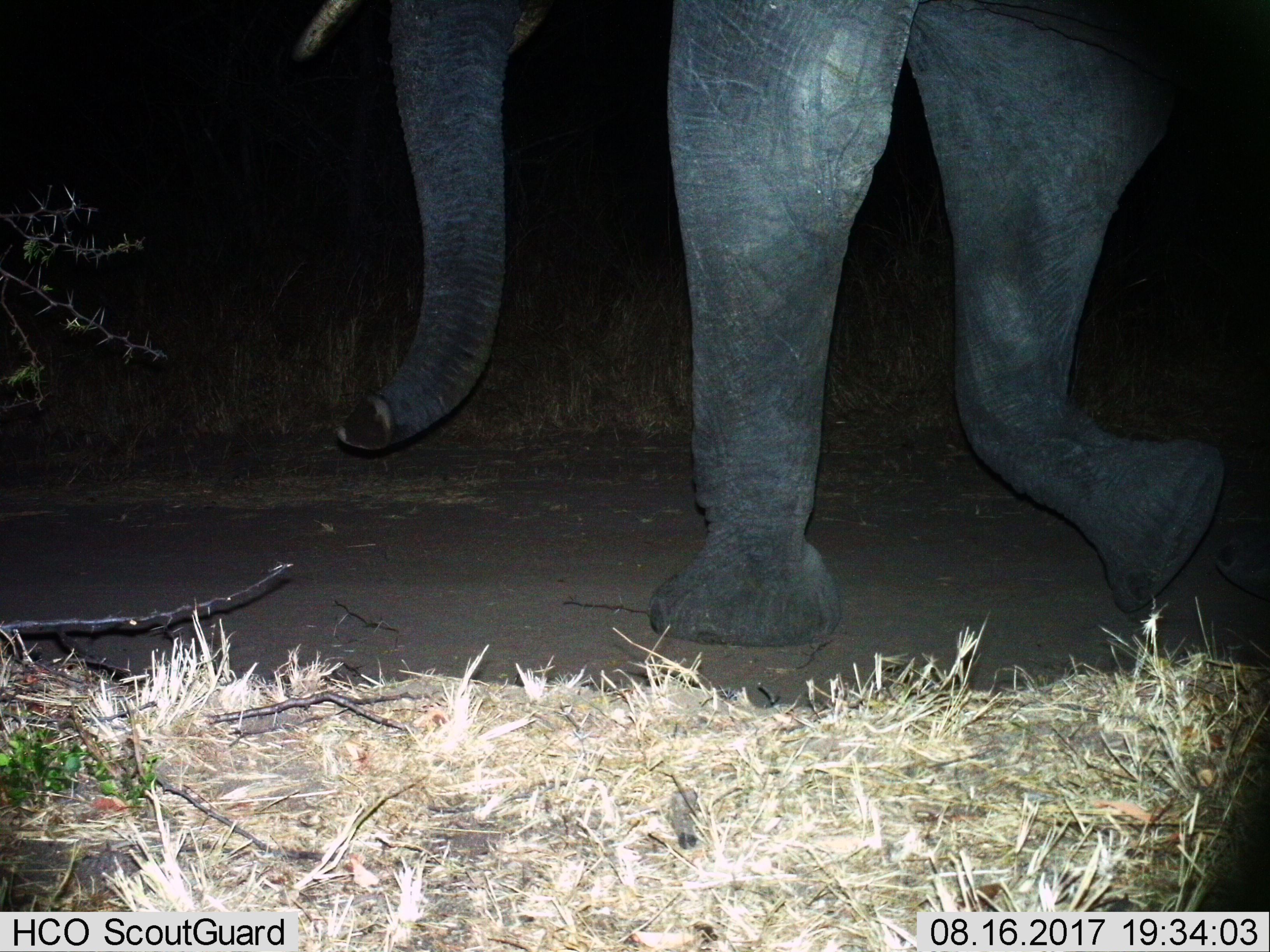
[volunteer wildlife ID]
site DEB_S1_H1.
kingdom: Animalia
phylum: Chordata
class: Mammalia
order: Proboscidea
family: Elephantidae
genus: Loxodonta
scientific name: Loxodonta africana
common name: african bush elephant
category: elephant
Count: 1.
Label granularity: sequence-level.